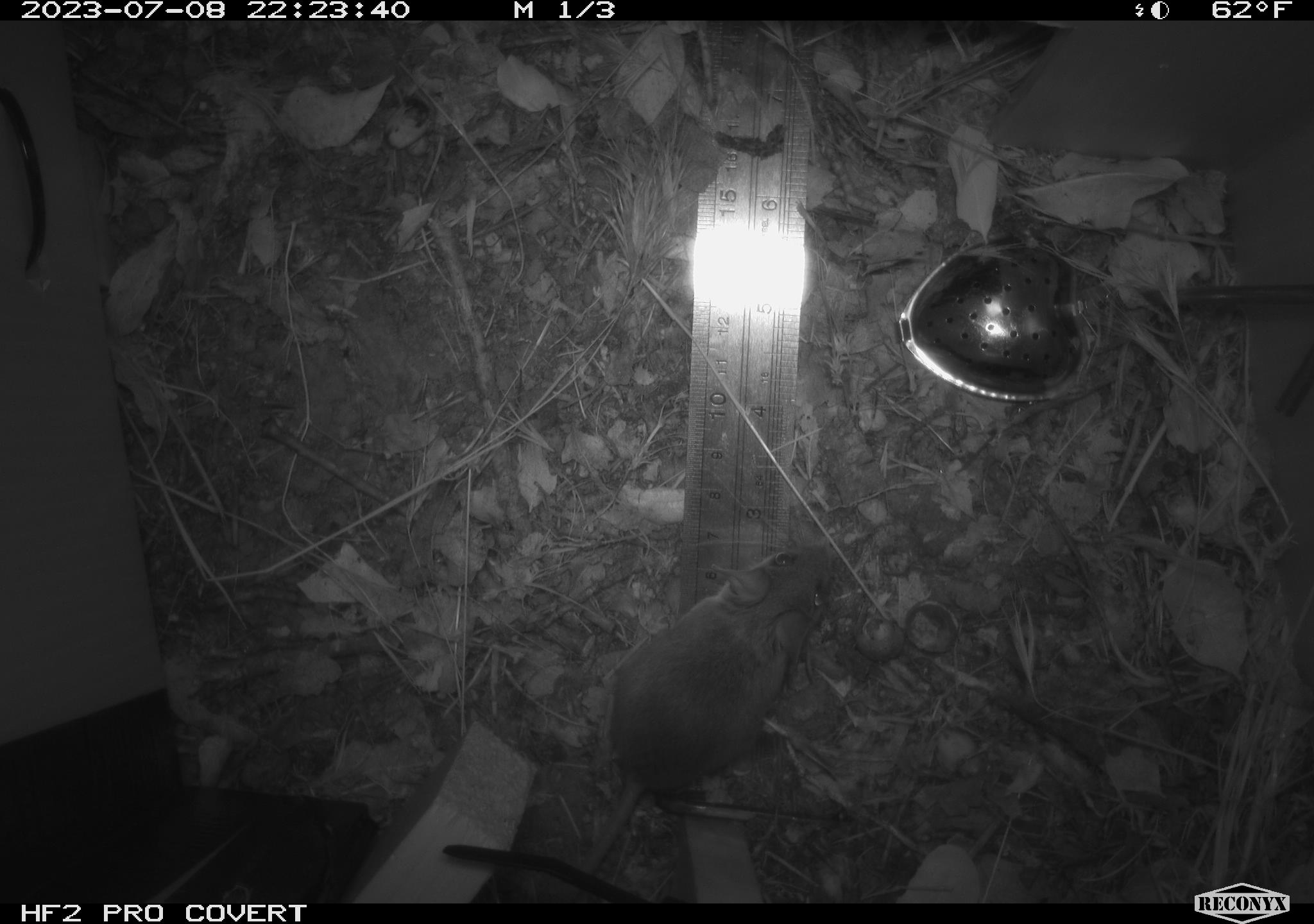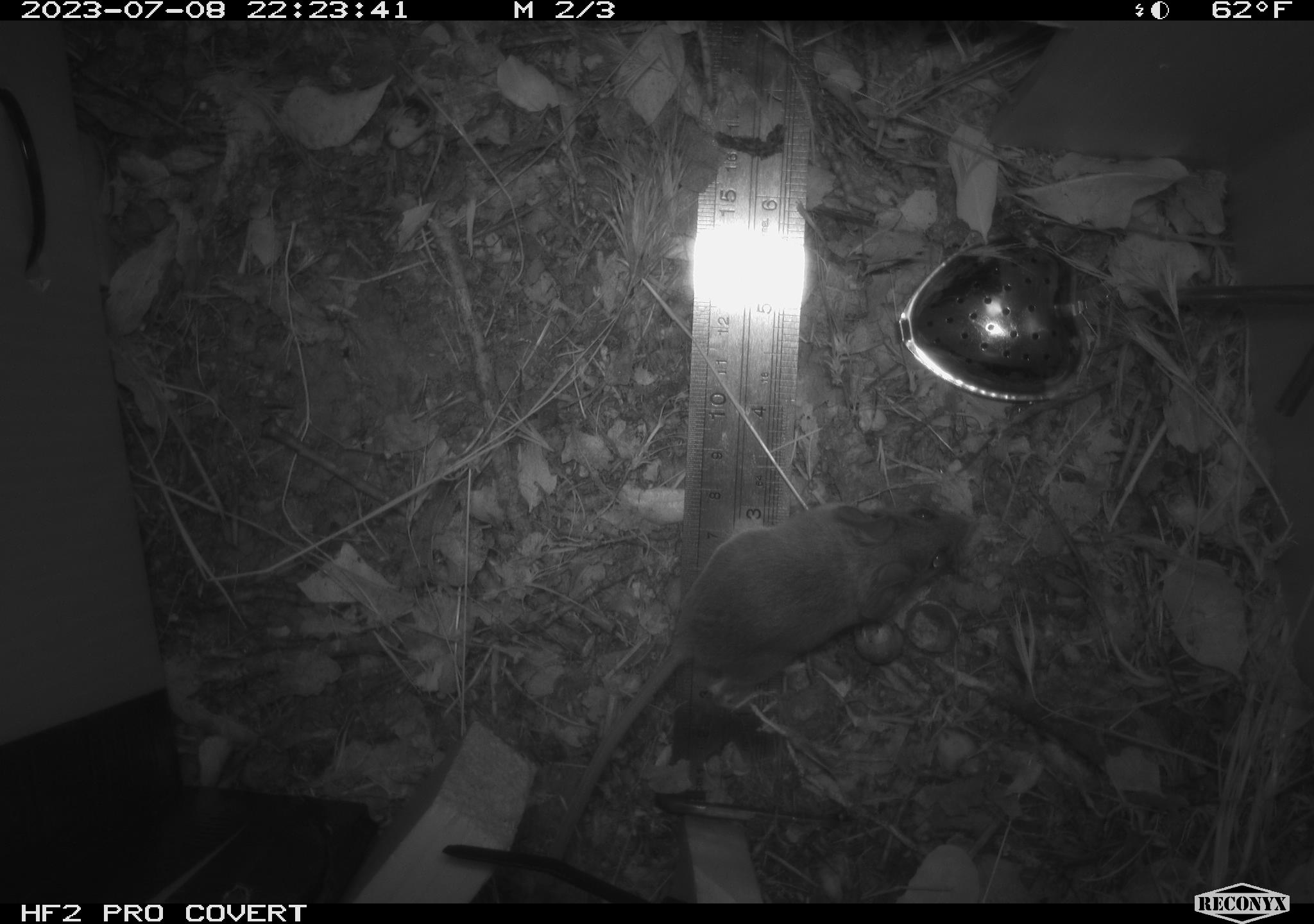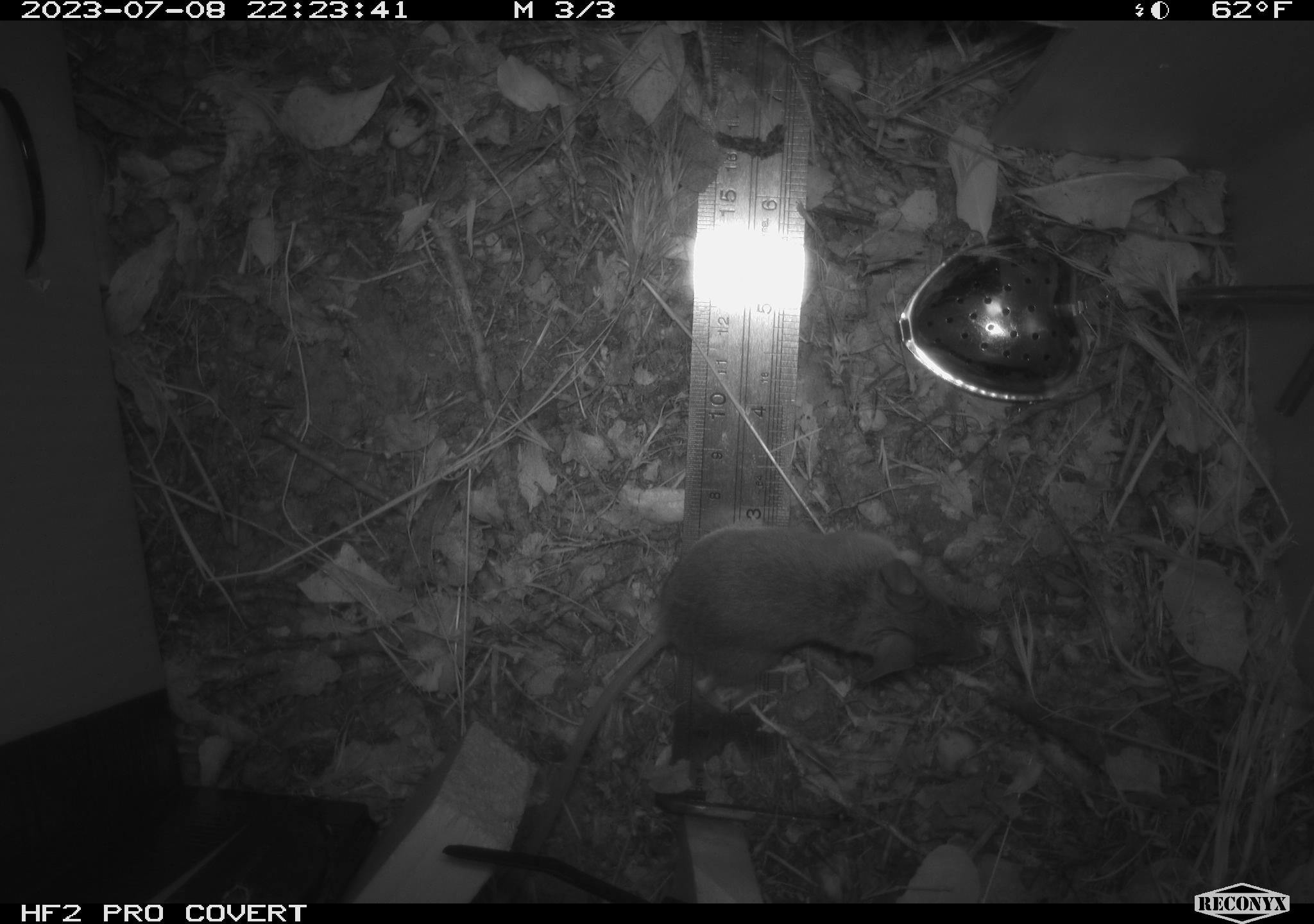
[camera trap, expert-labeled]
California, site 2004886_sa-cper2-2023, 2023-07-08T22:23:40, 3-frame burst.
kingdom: Animalia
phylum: Chordata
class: Mammalia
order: Rodentia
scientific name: Rodentia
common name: mouse species